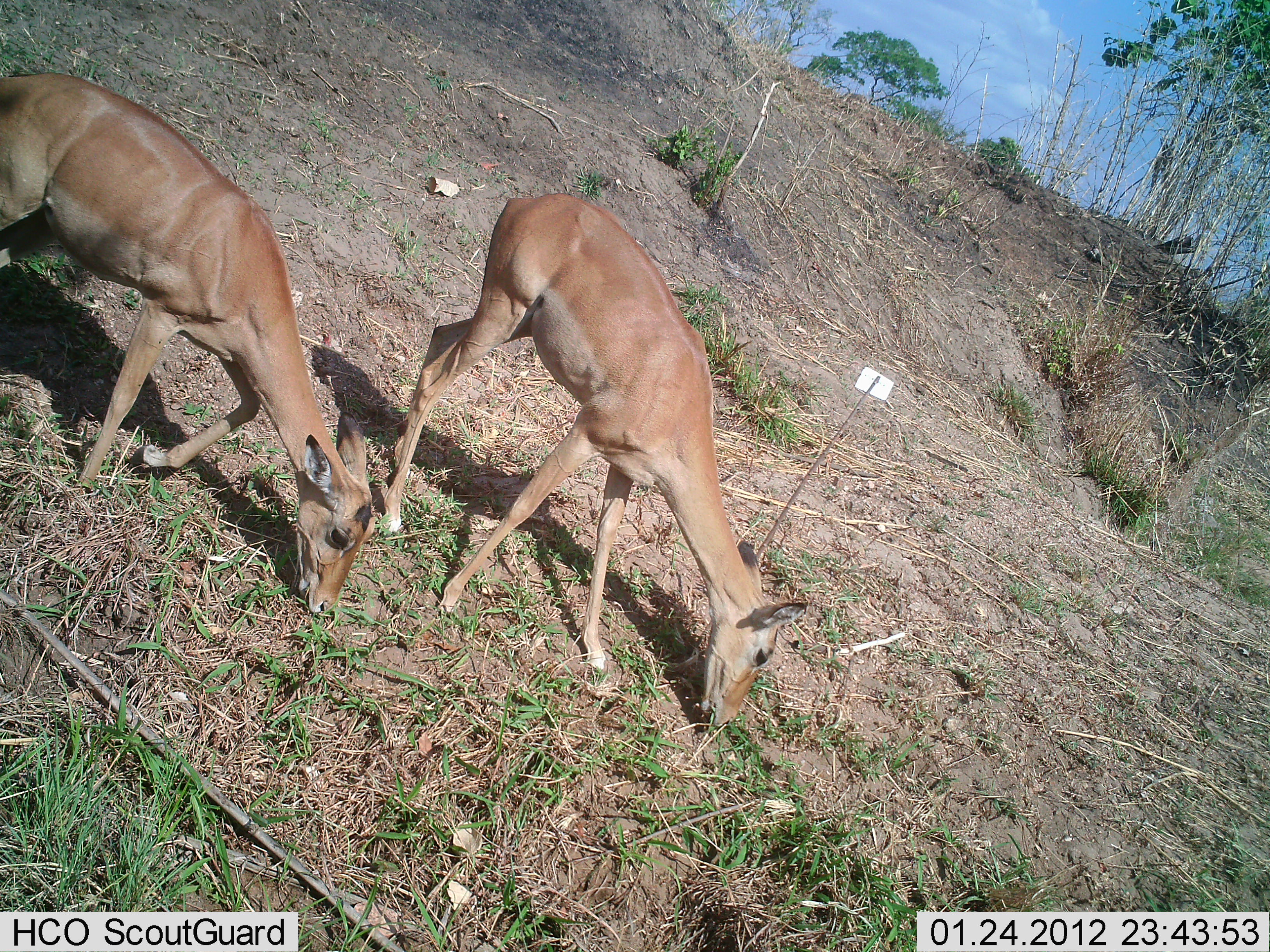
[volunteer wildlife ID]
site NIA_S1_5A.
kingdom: Animalia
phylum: Chordata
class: Mammalia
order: Artiodactyla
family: Bovidae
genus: Aepyceros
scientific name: Aepyceros melampus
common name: impala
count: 2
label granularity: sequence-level